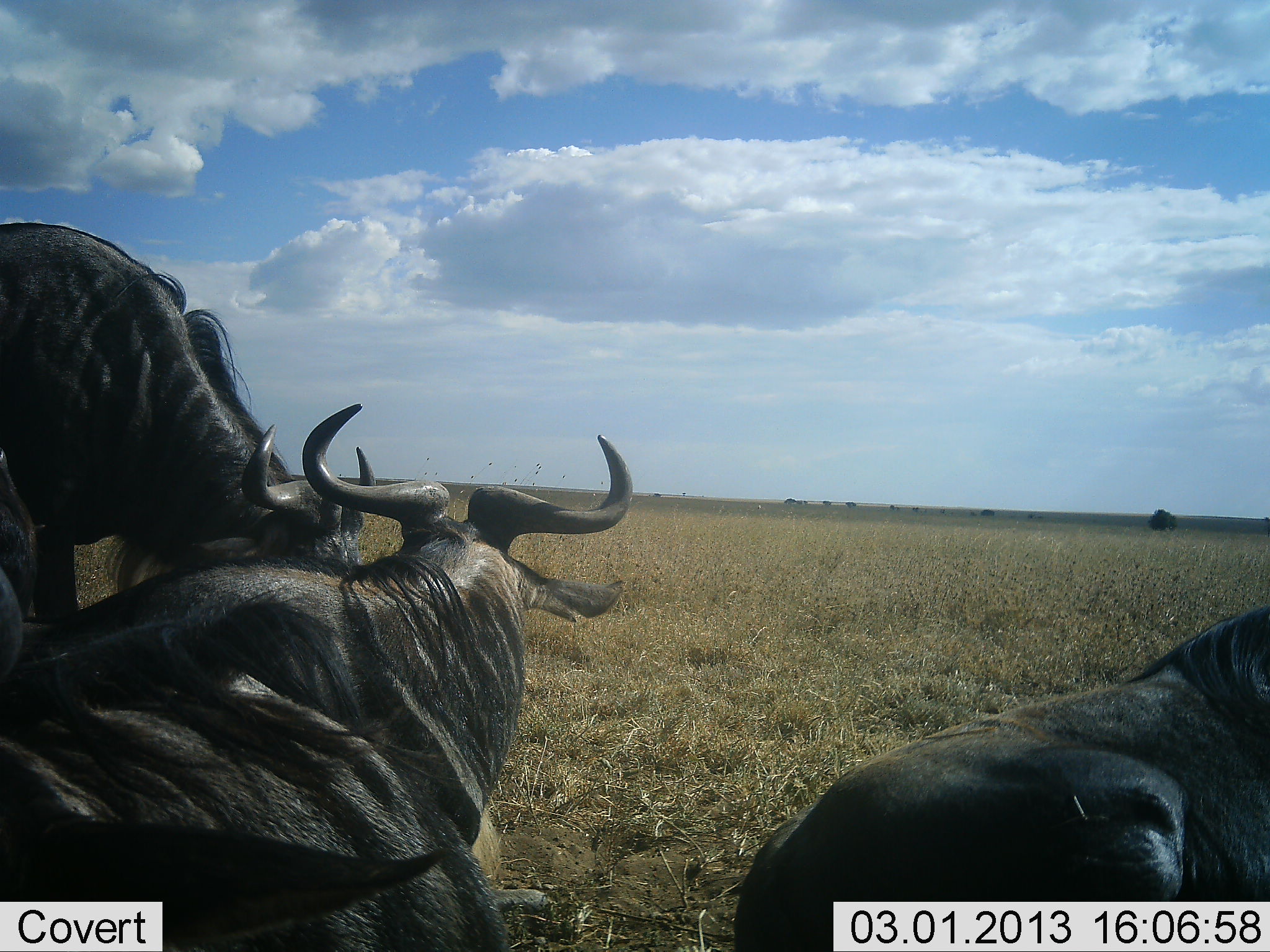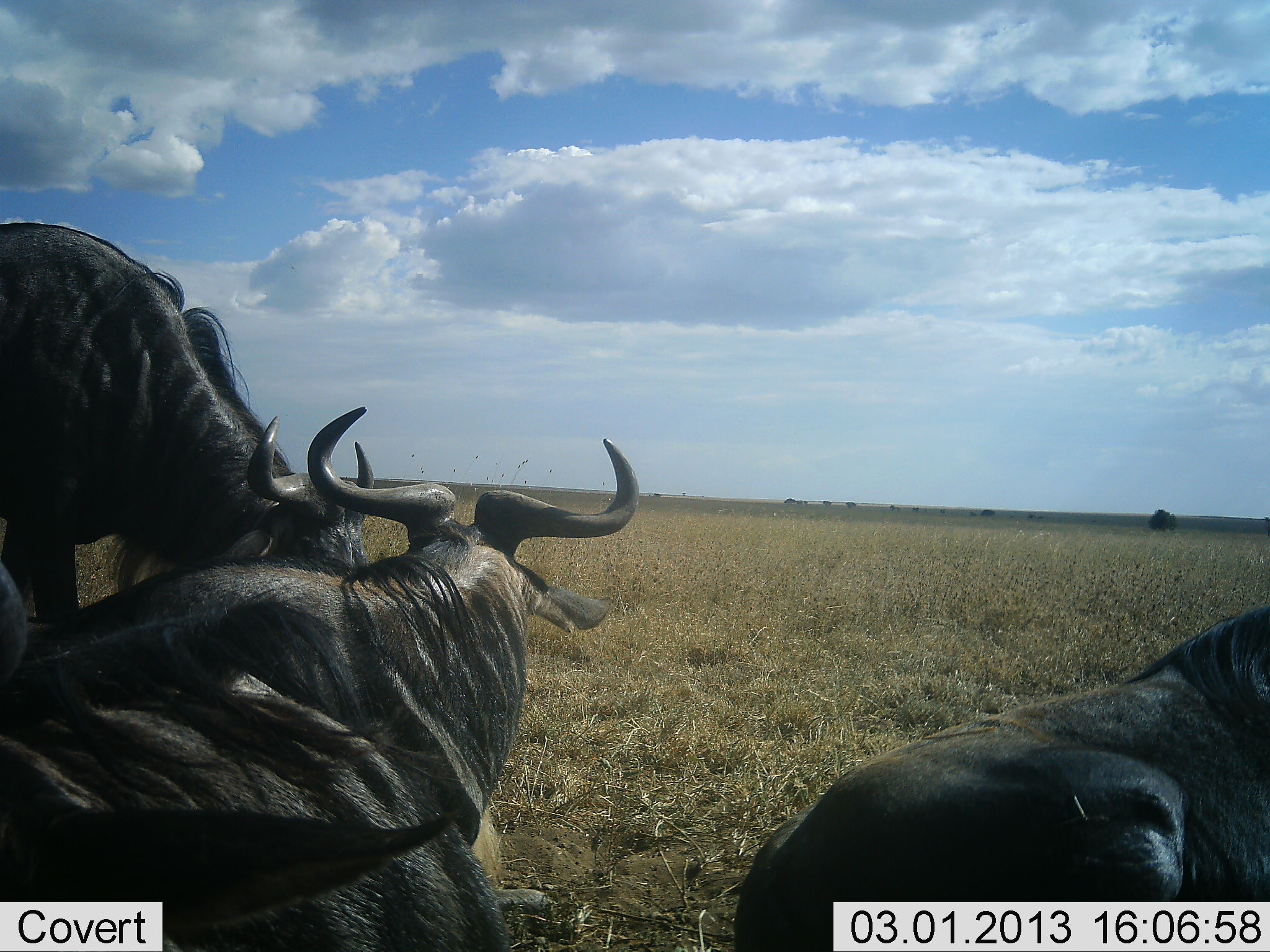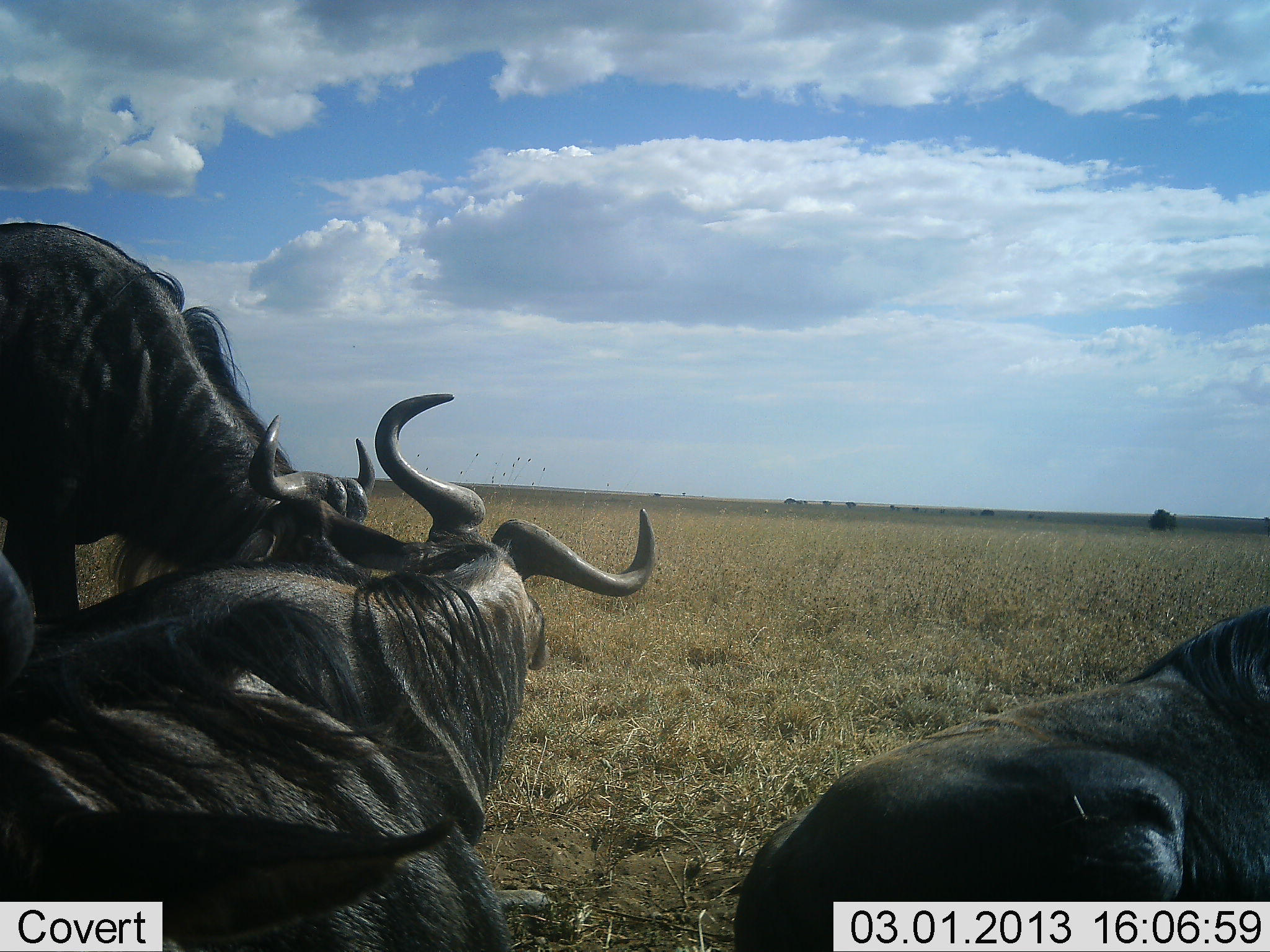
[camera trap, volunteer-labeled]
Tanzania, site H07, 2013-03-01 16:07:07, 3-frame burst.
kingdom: Animalia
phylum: Chordata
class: Mammalia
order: Artiodactyla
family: Bovidae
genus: Connochaetes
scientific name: Connochaetes taurinus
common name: blue wildebeest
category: wildebeest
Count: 4.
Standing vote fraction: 45%.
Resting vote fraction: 95%.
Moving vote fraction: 0%.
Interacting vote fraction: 15%.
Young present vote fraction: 0%.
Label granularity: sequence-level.